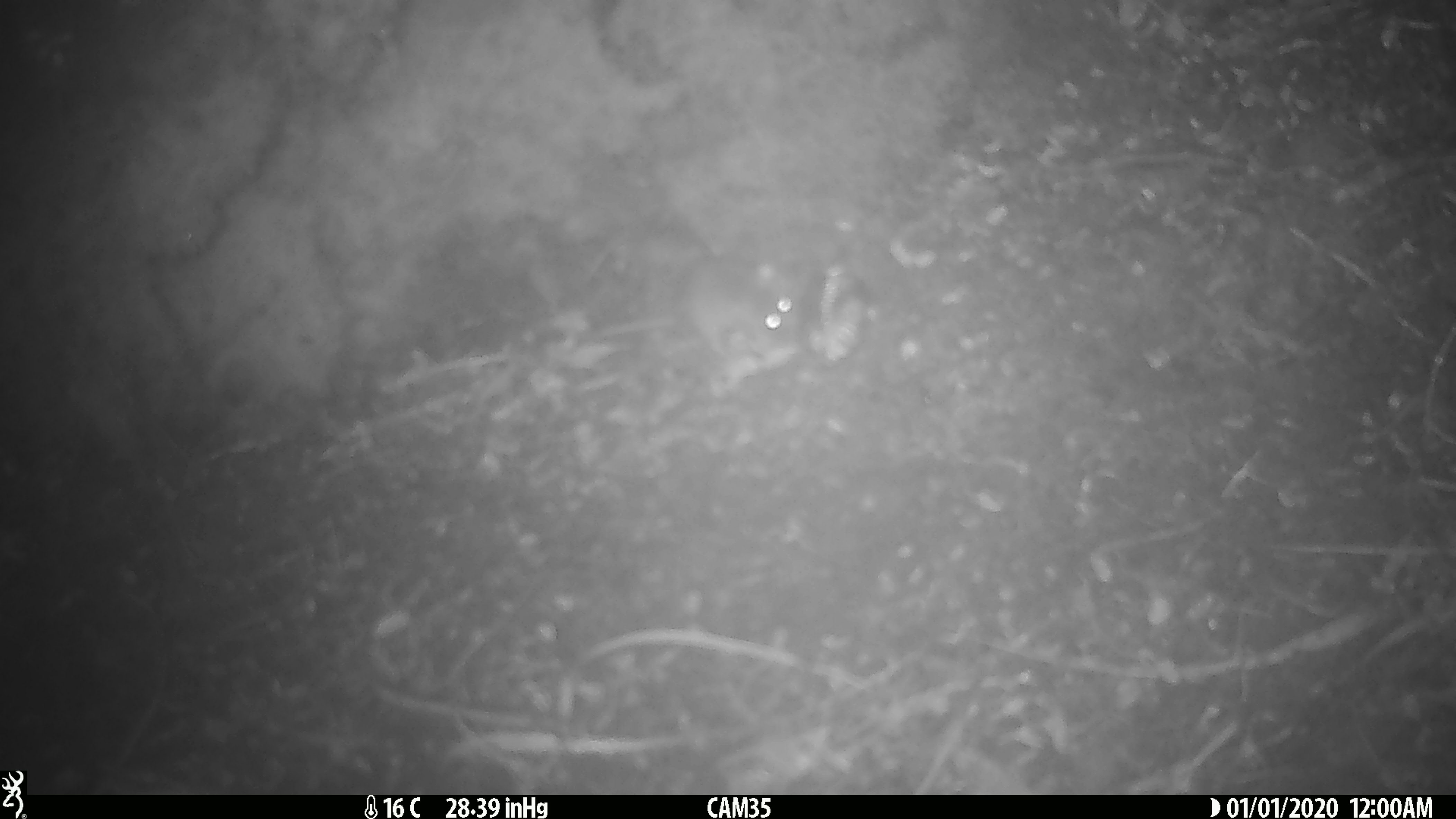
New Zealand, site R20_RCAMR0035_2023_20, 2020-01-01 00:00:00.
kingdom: Animalia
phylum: Chordata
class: Mammalia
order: Rodentia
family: Muridae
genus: Mus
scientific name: Mus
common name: mouse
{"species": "mouse (Mus)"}